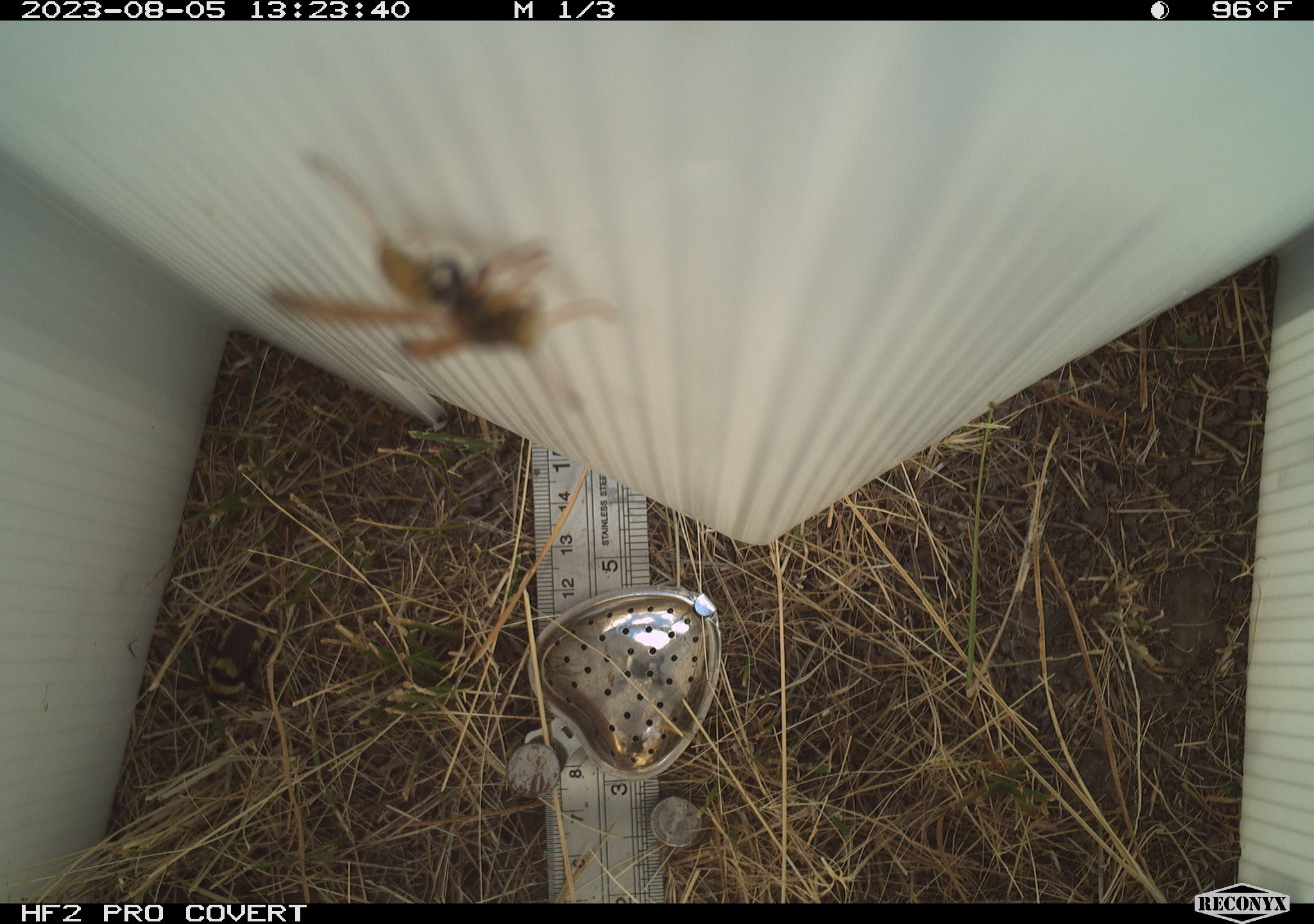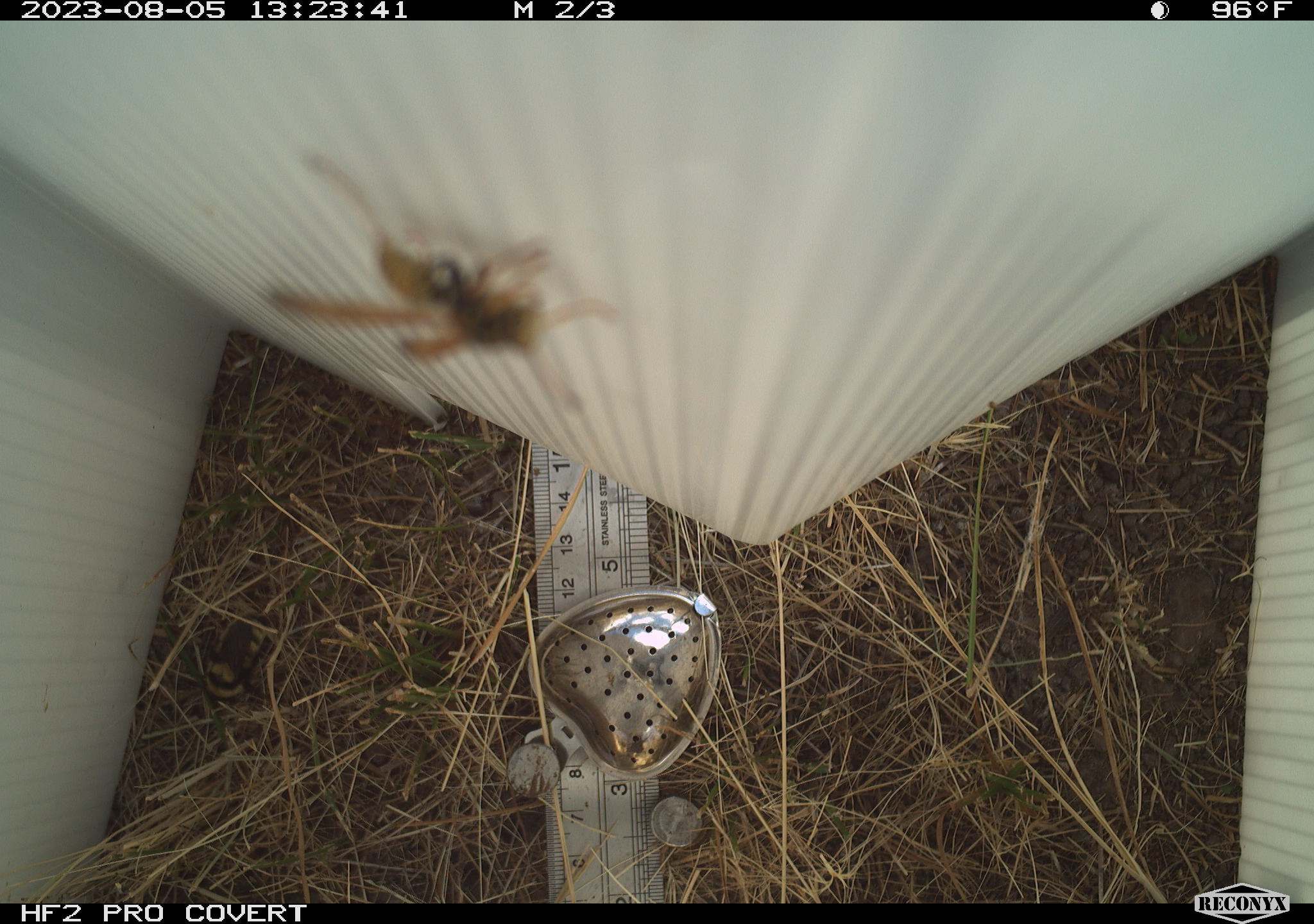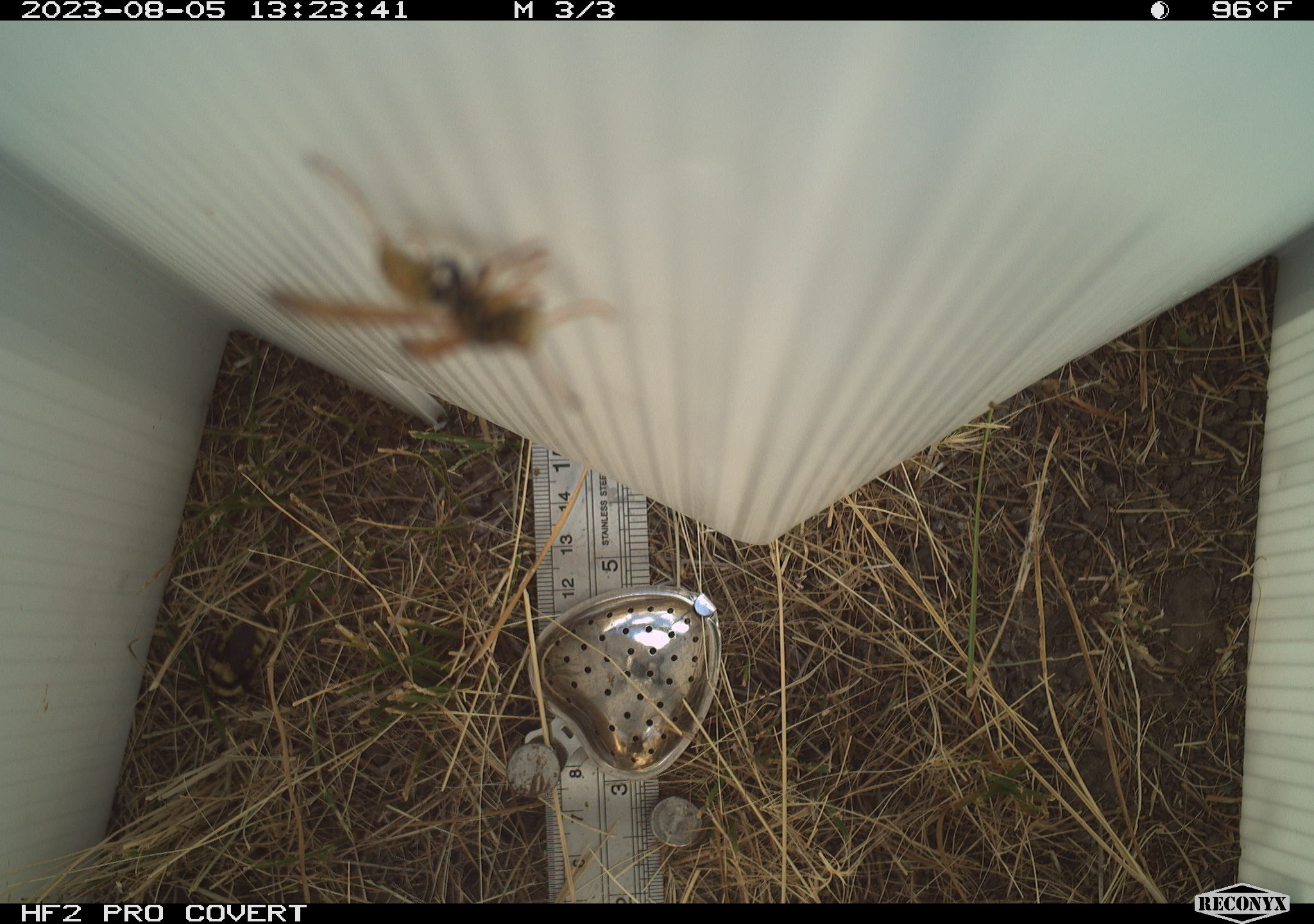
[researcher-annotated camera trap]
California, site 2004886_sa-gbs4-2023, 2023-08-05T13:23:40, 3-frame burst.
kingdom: Animalia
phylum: Arthropoda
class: Insecta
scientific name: Insecta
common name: insect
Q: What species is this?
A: Insect (Insecta).